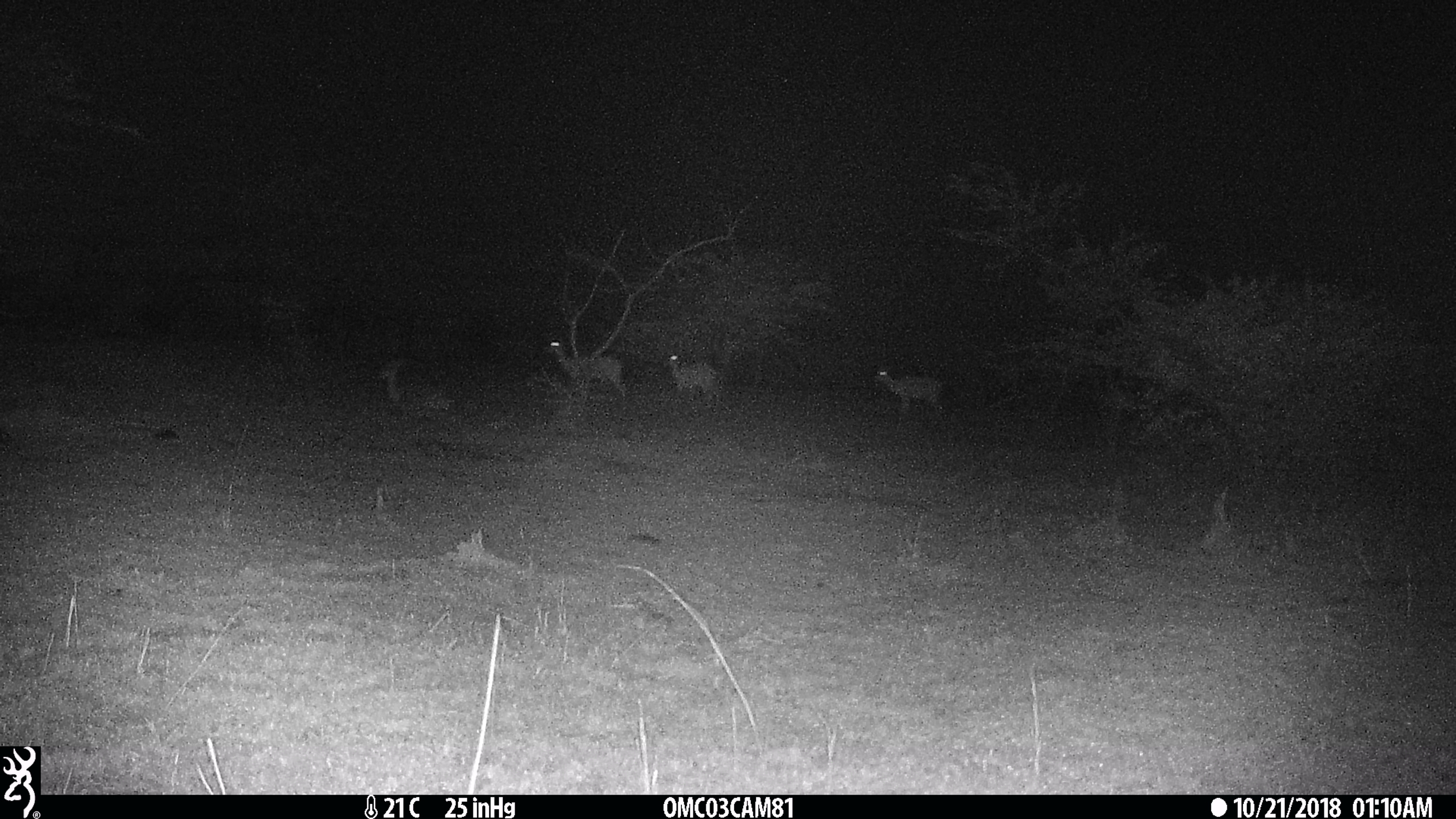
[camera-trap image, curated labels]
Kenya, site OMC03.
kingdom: Animalia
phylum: Chordata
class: Mammalia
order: Artiodactyla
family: Bovidae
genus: Aepyceros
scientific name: Aepyceros melampus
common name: impala